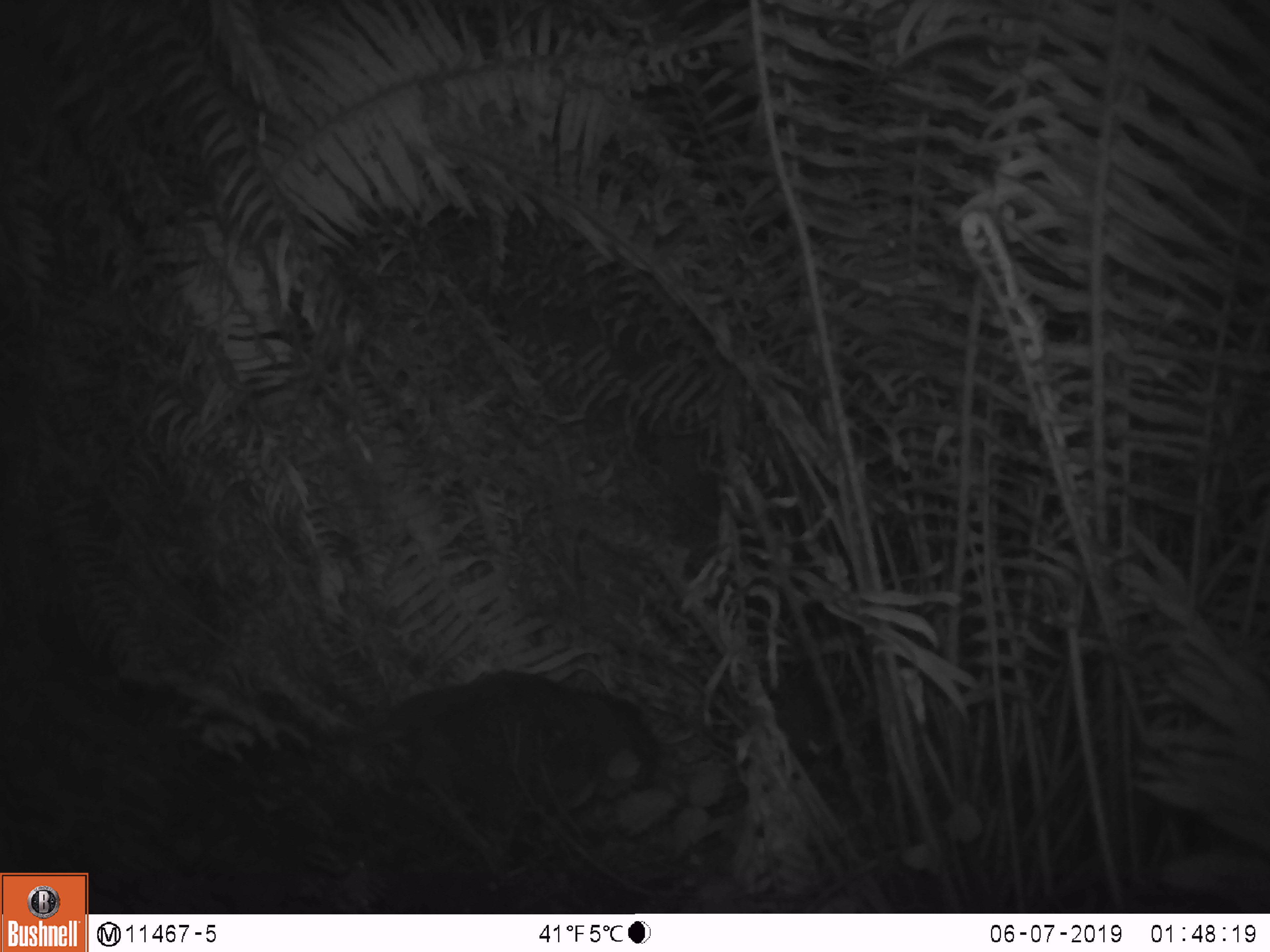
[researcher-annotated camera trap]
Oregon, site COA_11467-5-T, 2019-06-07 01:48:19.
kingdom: Animalia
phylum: Chordata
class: Mammalia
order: Rodentia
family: Aplodontiidae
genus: Aplodontia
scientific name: Aplodontia rufa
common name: mountain beaver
Mountain beaver (Aplodontia rufa).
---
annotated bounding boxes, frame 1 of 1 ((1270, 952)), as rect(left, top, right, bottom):
mountain beaver: rect(353, 663, 668, 820)